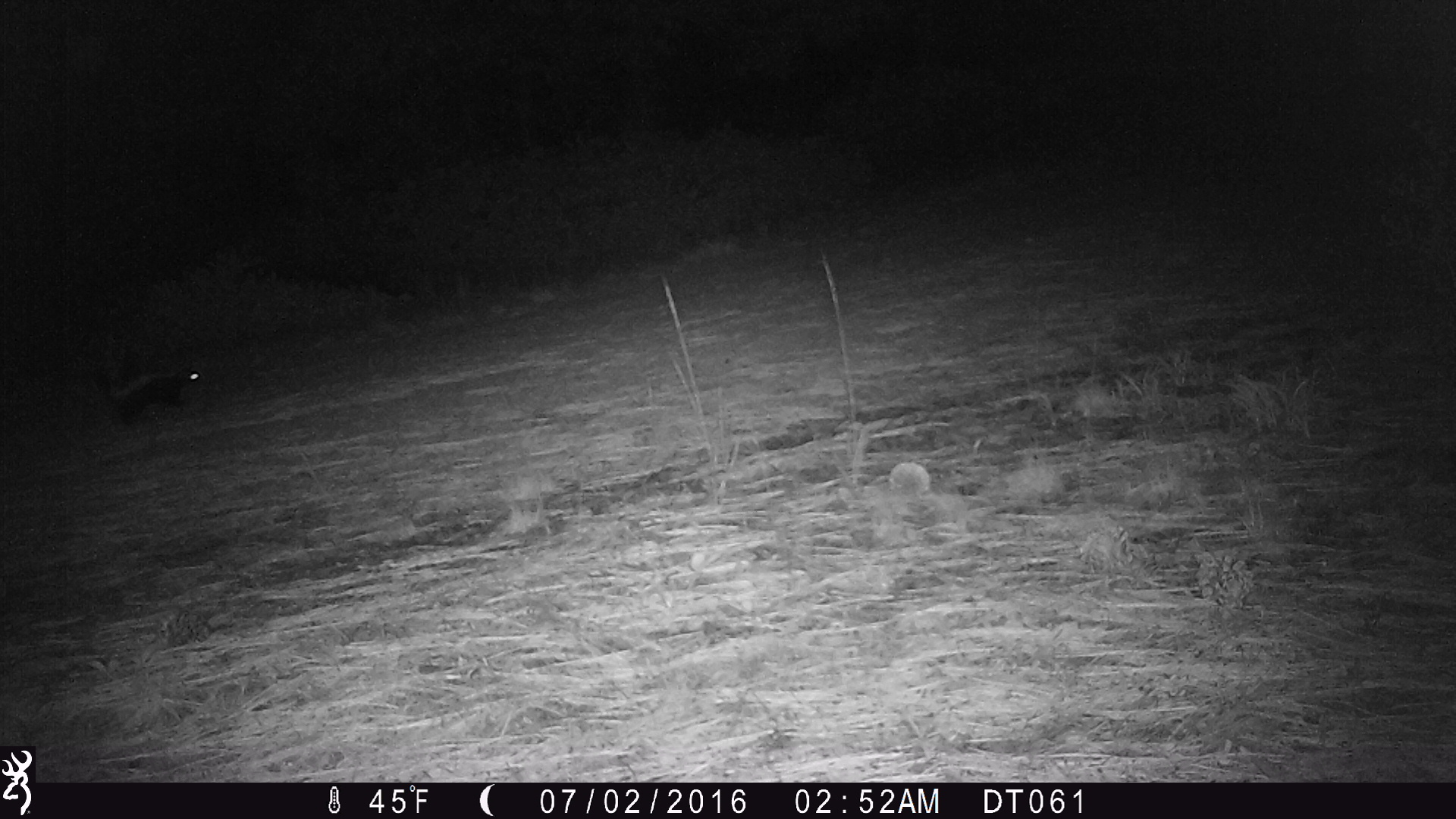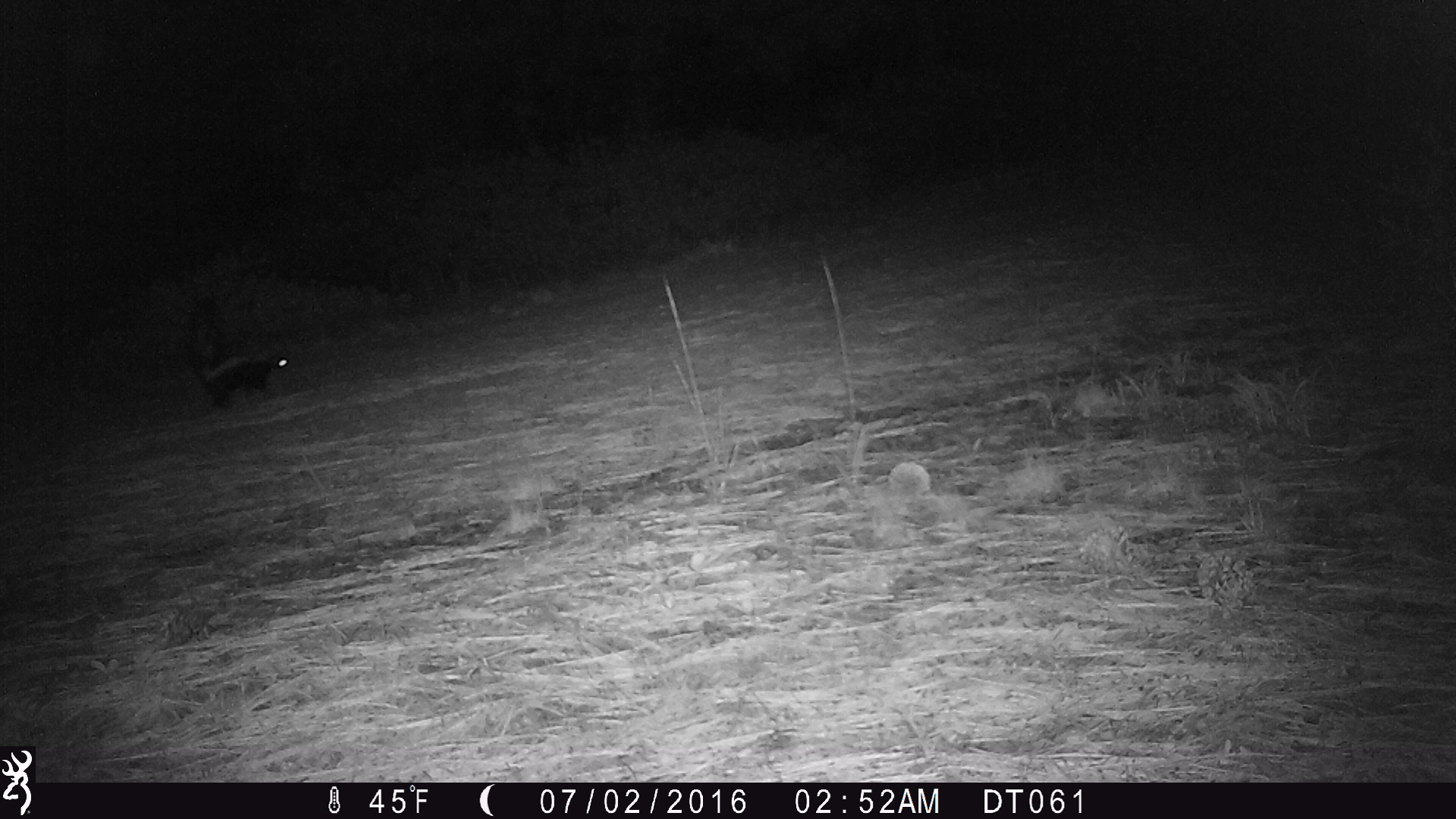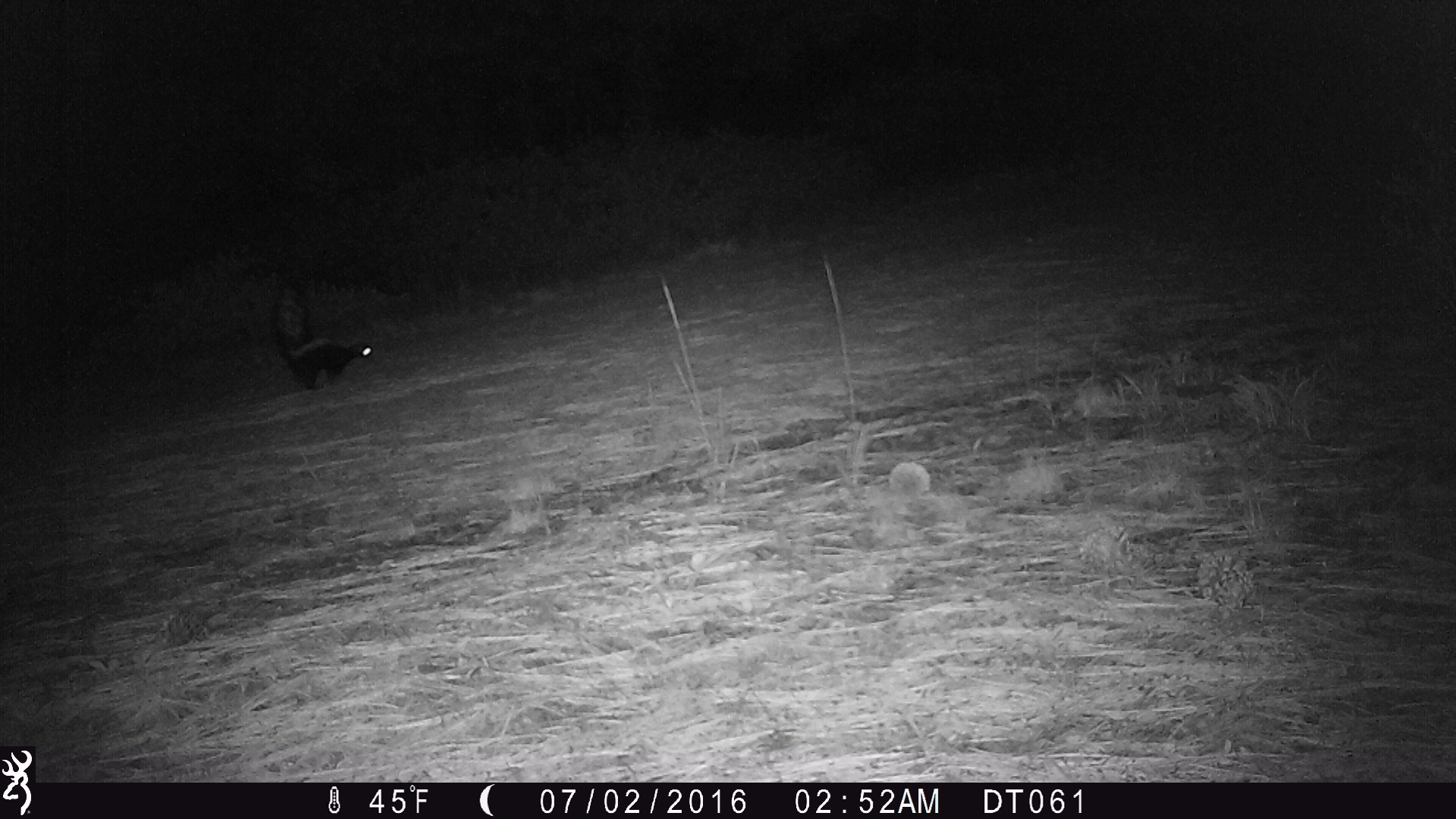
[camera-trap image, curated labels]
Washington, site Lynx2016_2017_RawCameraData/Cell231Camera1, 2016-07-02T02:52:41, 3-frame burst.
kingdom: Animalia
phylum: Chordata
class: Mammalia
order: Carnivora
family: Mephitidae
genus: Mephitis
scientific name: Mephitis mephitis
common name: striped skunk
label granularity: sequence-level